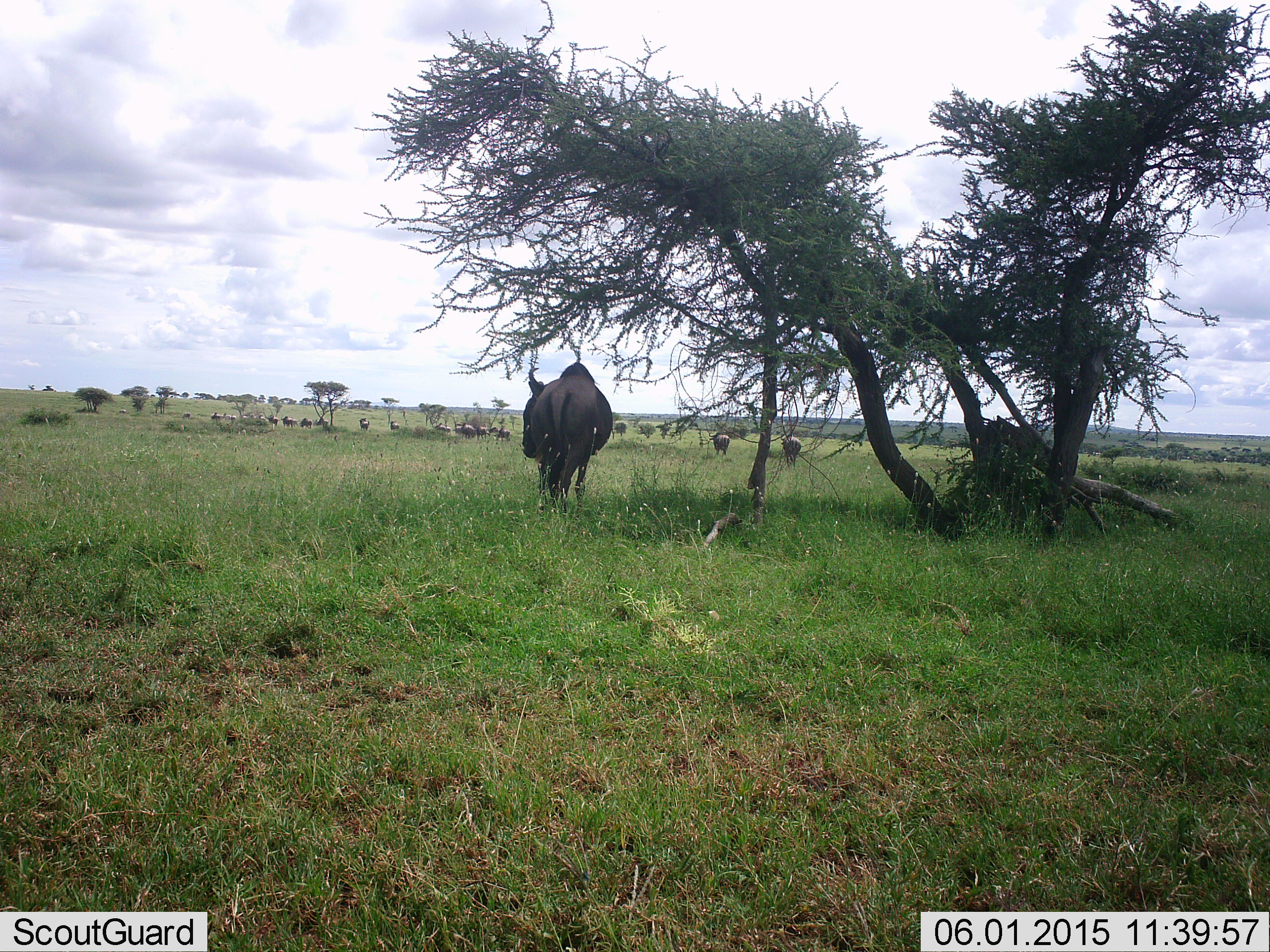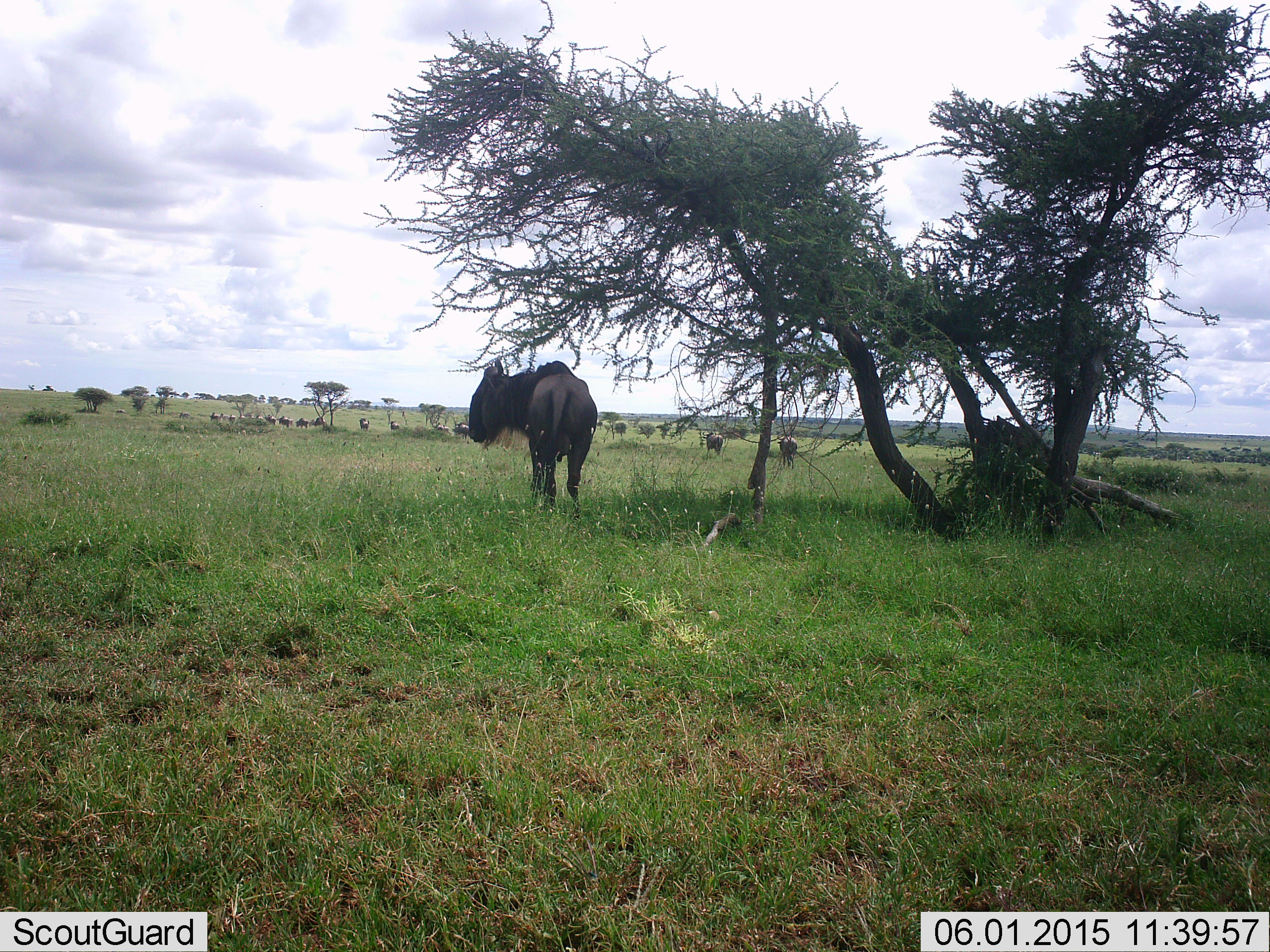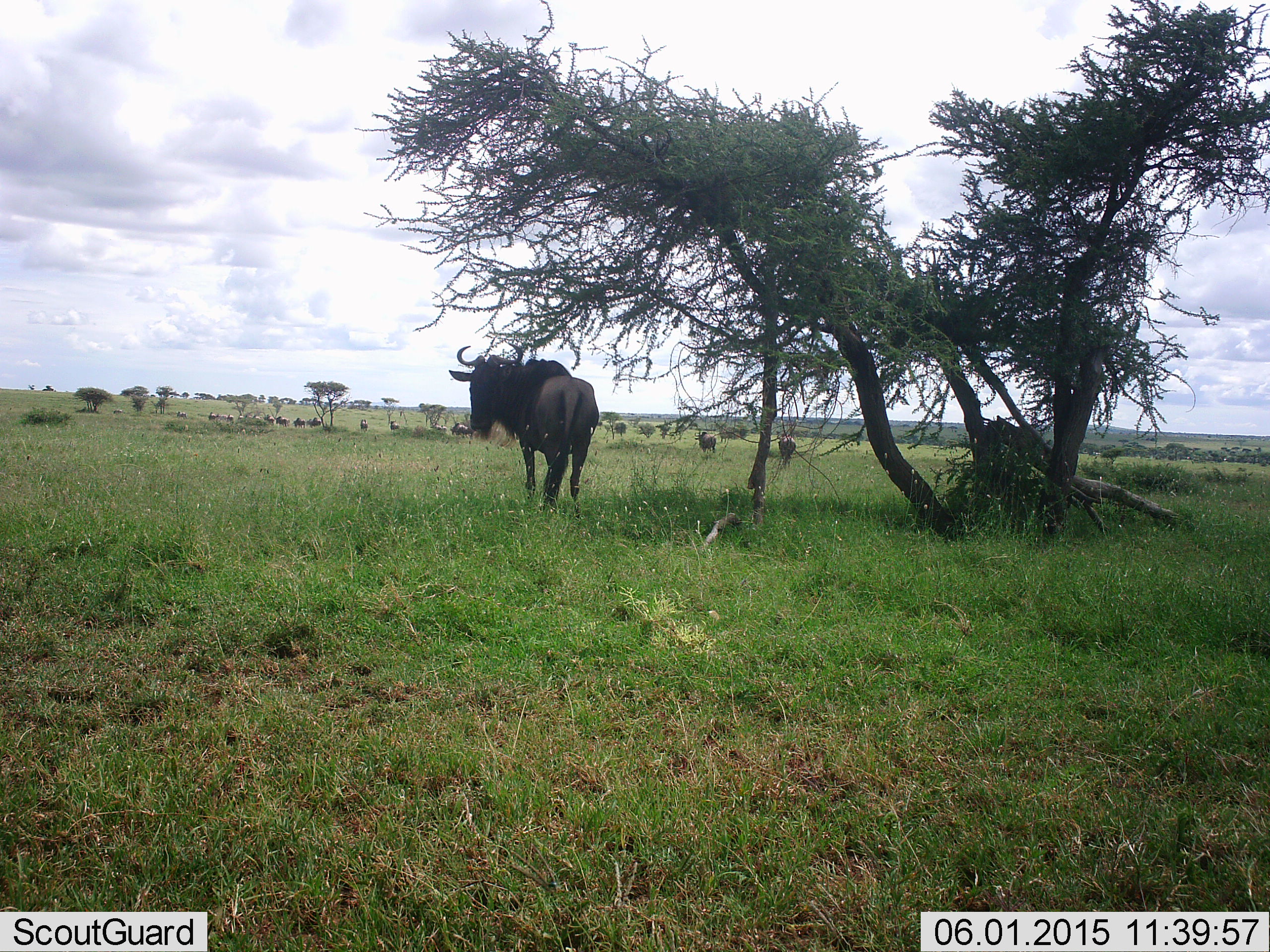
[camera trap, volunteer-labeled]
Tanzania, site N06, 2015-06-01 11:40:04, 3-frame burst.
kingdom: Animalia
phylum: Chordata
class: Mammalia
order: Artiodactyla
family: Bovidae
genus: Connochaetes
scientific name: Connochaetes taurinus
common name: blue wildebeest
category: wildebeest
Wildebeest (blue wildebeest) (Connochaetes taurinus), count 11-50. Behavior (volunteer vote fractions): standing 50%, resting 20%, moving 70%, interacting 0%. Young present (vote fraction): 0%. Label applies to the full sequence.